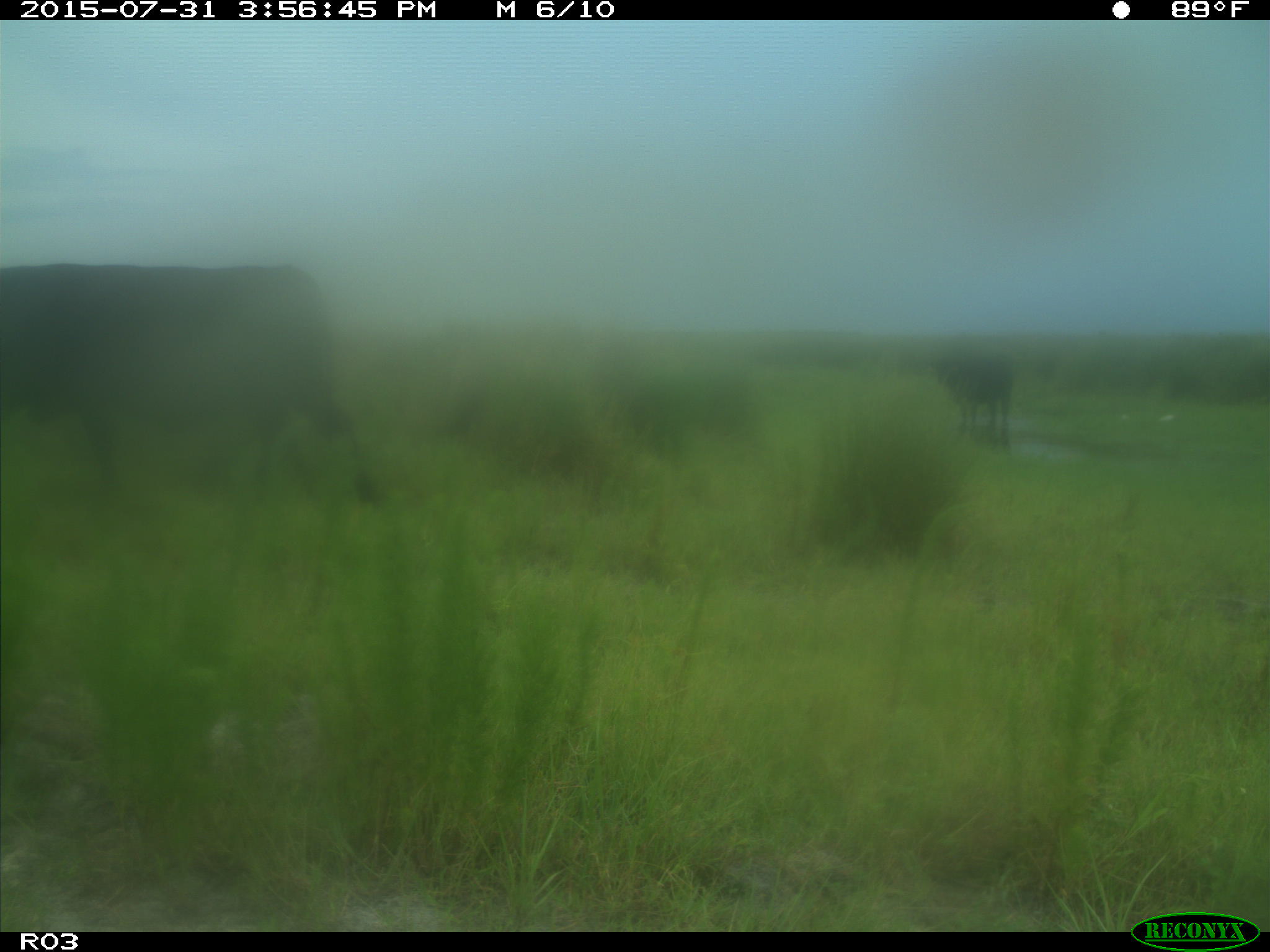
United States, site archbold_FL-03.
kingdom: Animalia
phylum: Chordata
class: Mammalia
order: Artiodactyla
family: Bovidae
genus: Bos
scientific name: Bos taurus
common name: domestic cow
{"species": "Bos taurus (domestic cow)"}